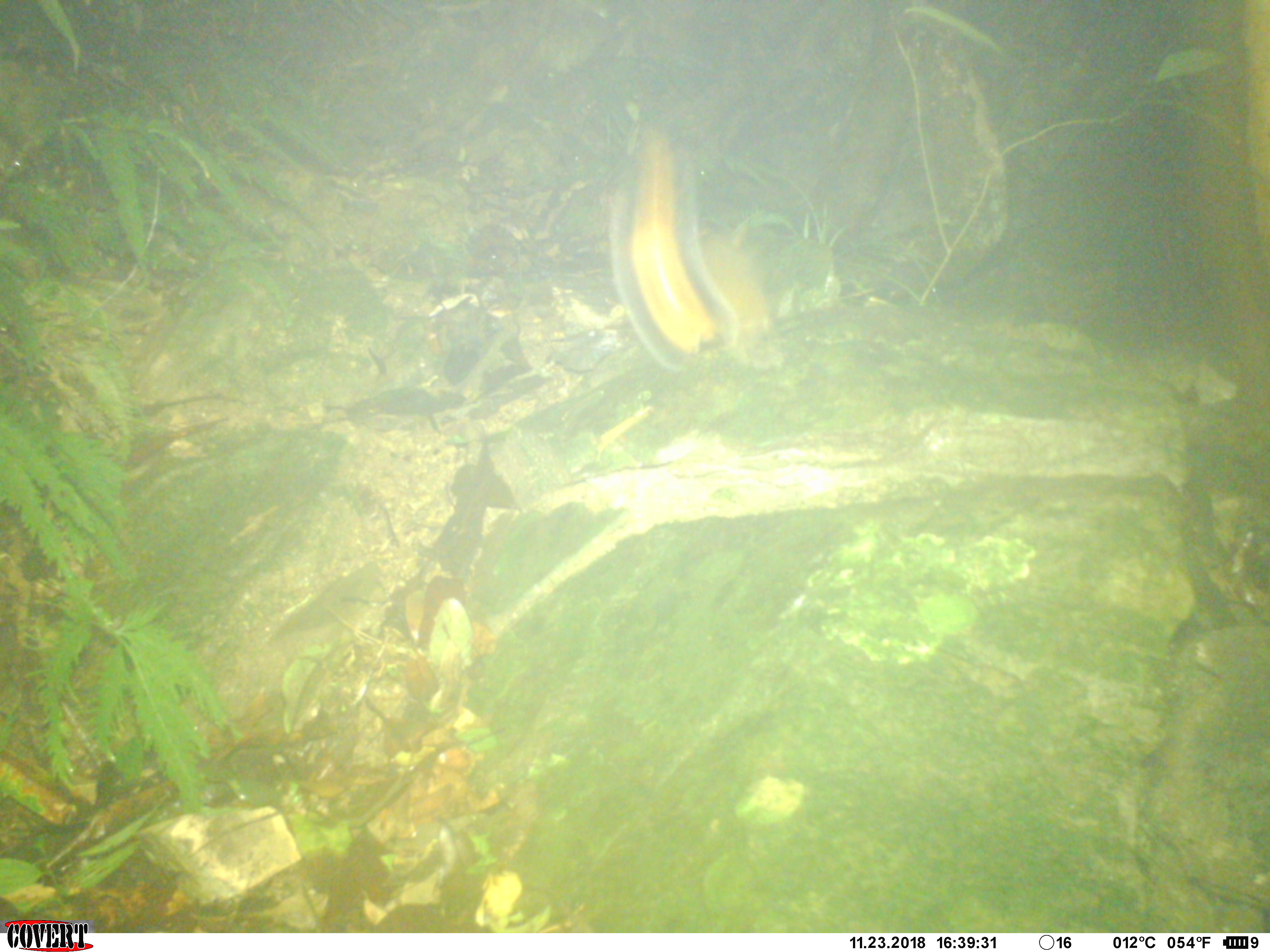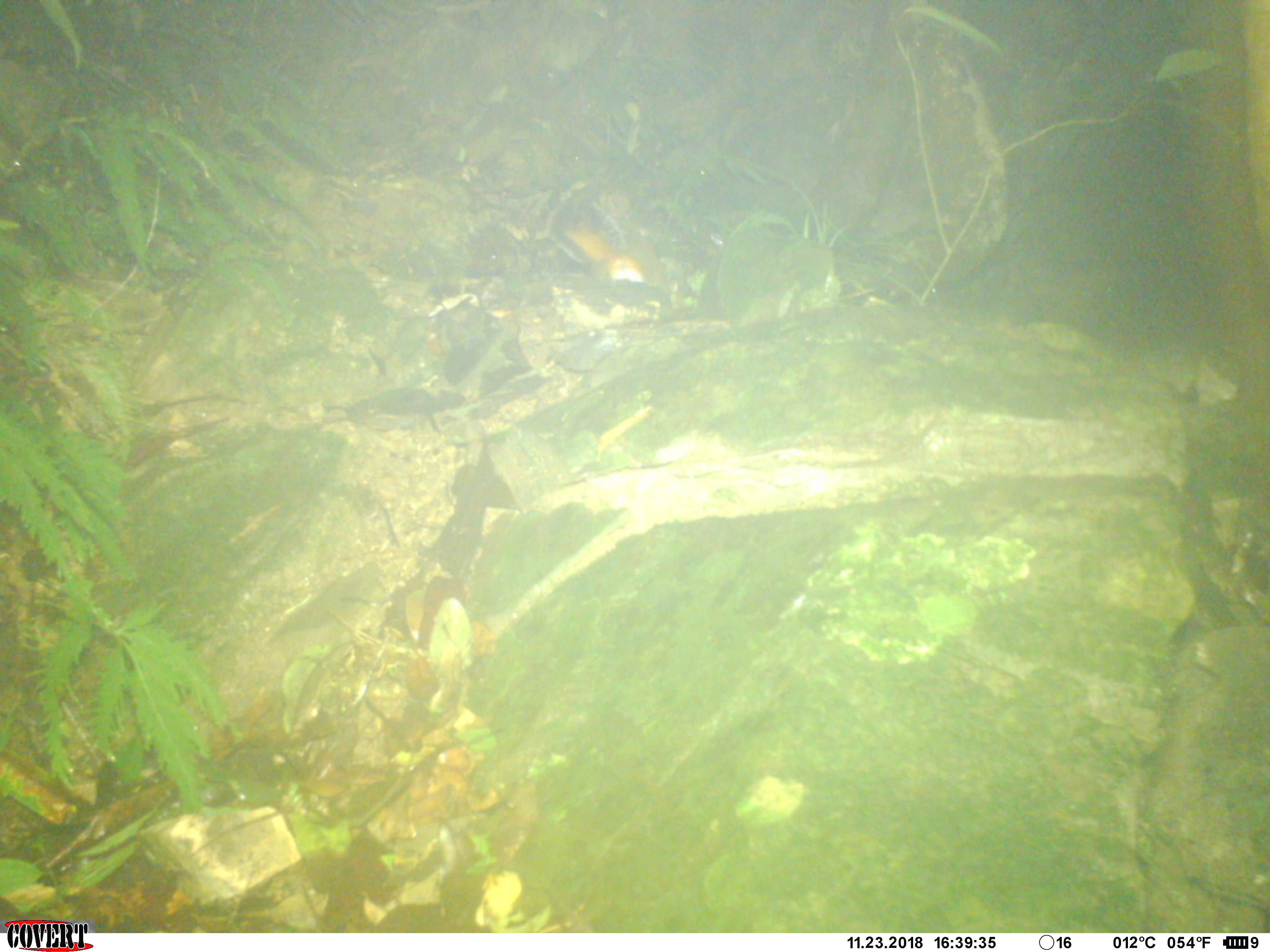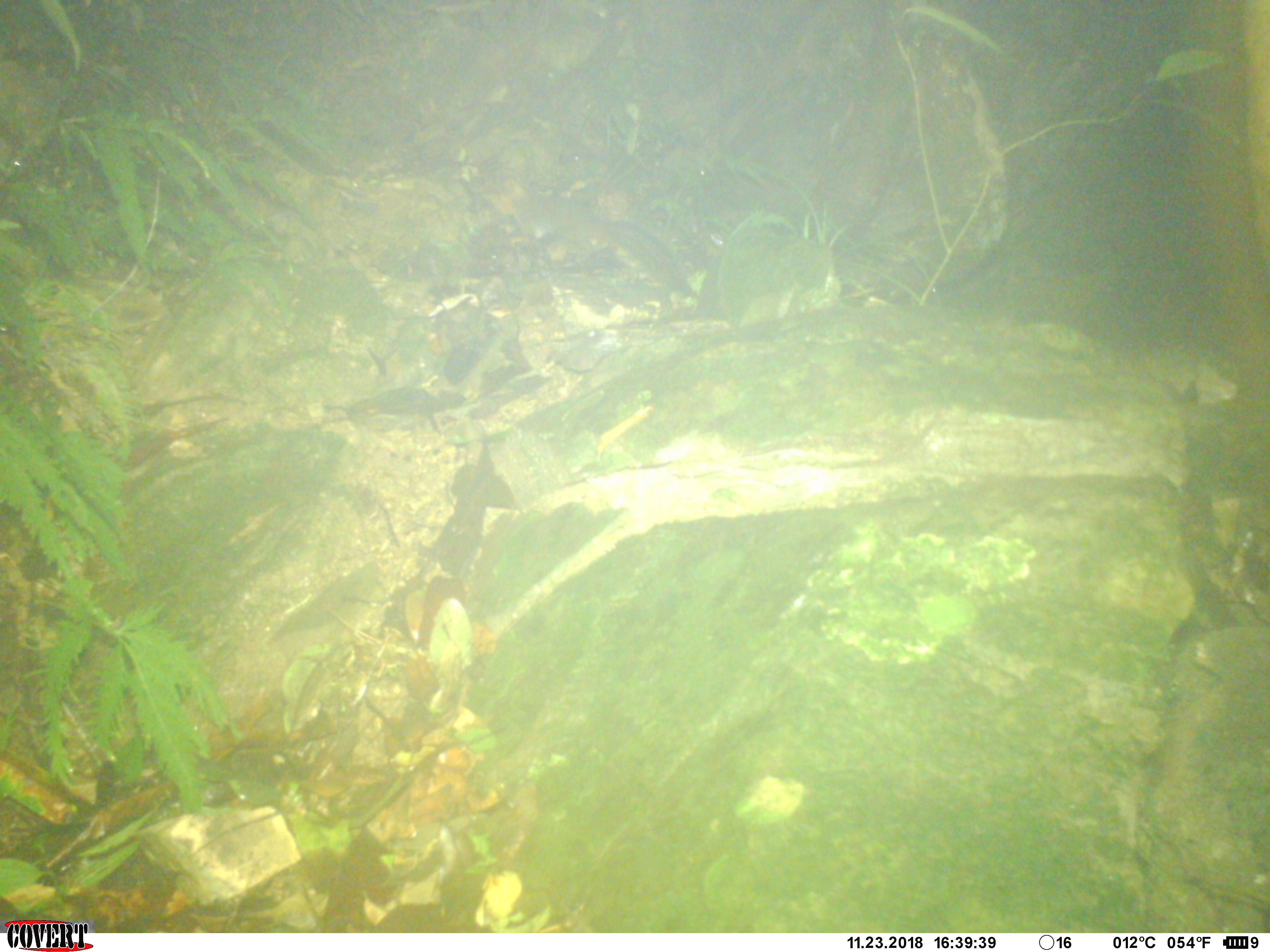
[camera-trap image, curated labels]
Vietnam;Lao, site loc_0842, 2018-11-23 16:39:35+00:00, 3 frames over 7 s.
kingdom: Animalia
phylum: Chordata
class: Mammalia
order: Rodentia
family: Sciuridae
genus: Dremomys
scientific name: Dremomys rufigenis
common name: red-cheeked squirrel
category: red cheeked squirrel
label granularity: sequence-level